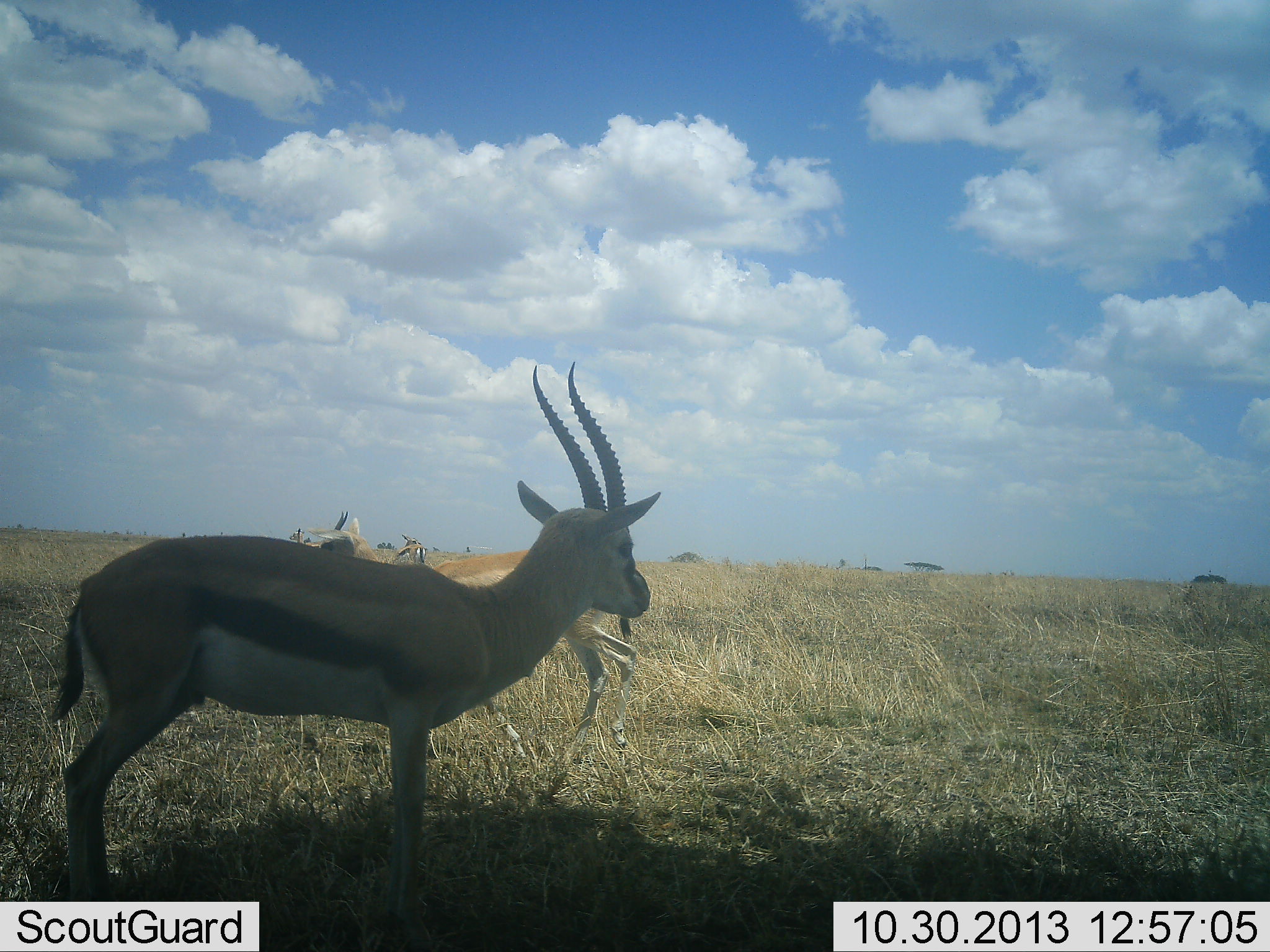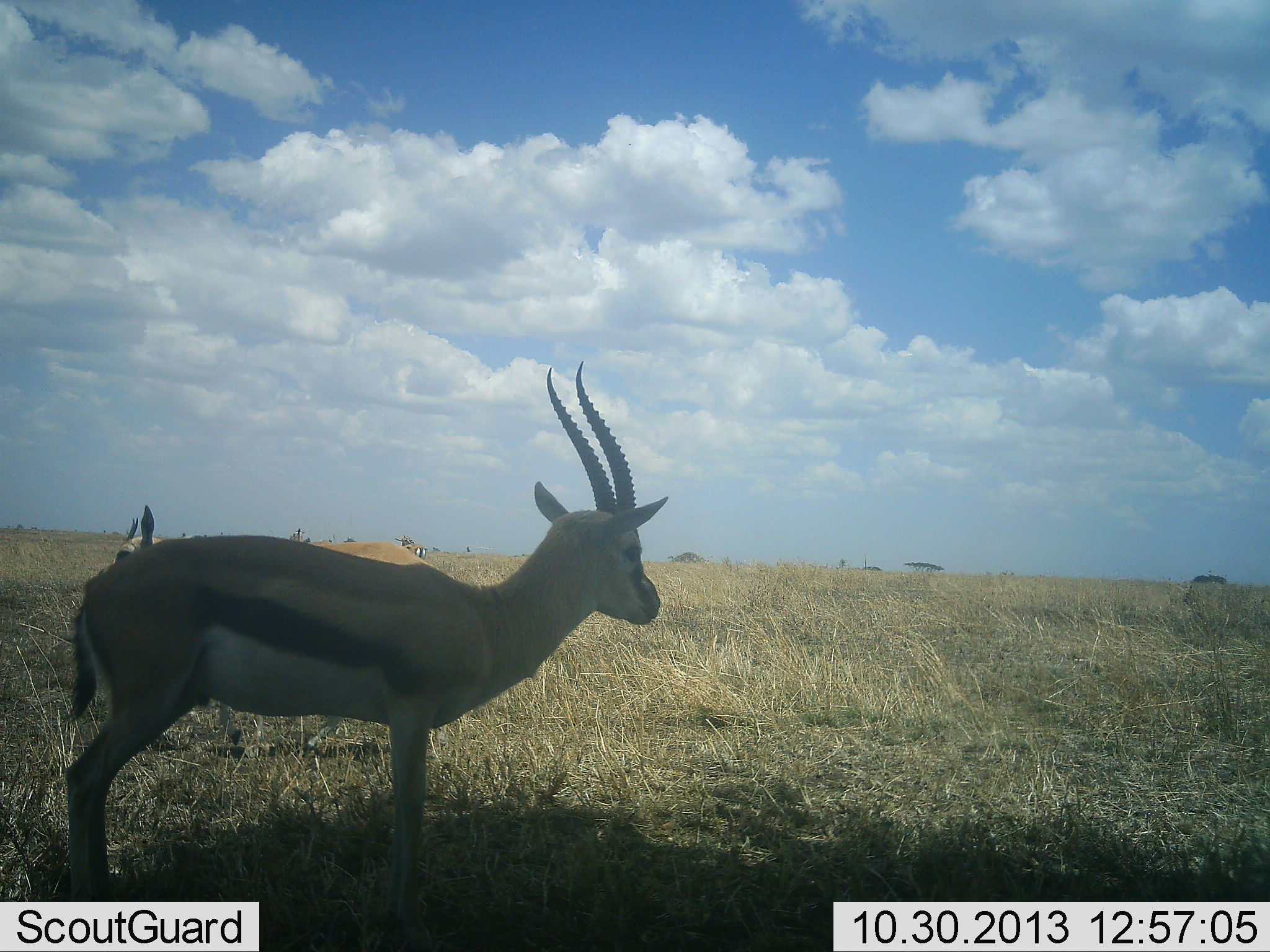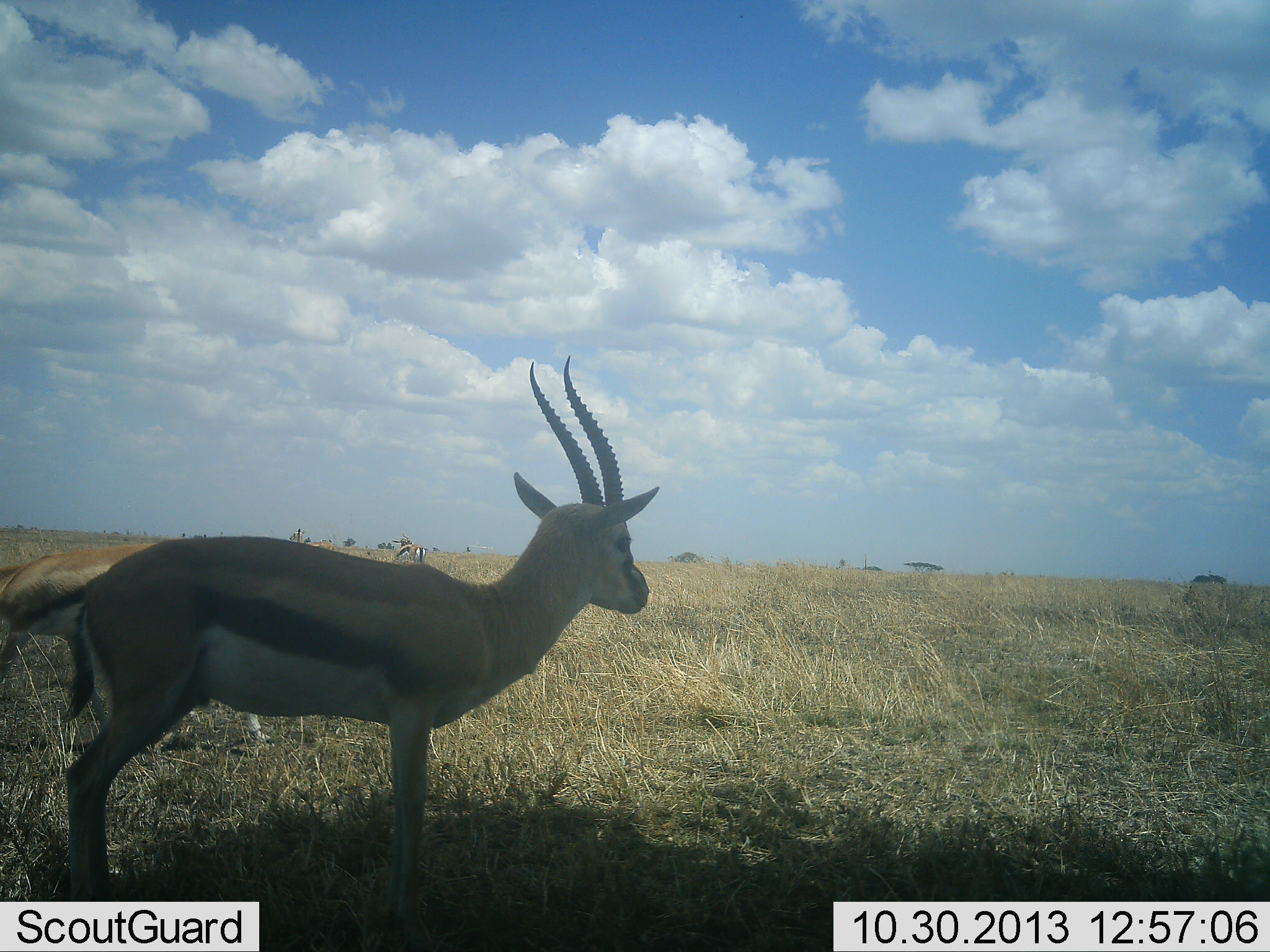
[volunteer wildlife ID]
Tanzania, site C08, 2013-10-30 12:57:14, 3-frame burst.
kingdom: Animalia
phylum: Chordata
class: Mammalia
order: Artiodactyla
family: Bovidae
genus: Eudorcas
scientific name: Eudorcas thomsonii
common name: thomson's gazelle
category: gazellethomsons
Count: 3.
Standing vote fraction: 100%.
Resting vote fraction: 0%.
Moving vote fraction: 50%.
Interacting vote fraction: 0%.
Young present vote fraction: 0%.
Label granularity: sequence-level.